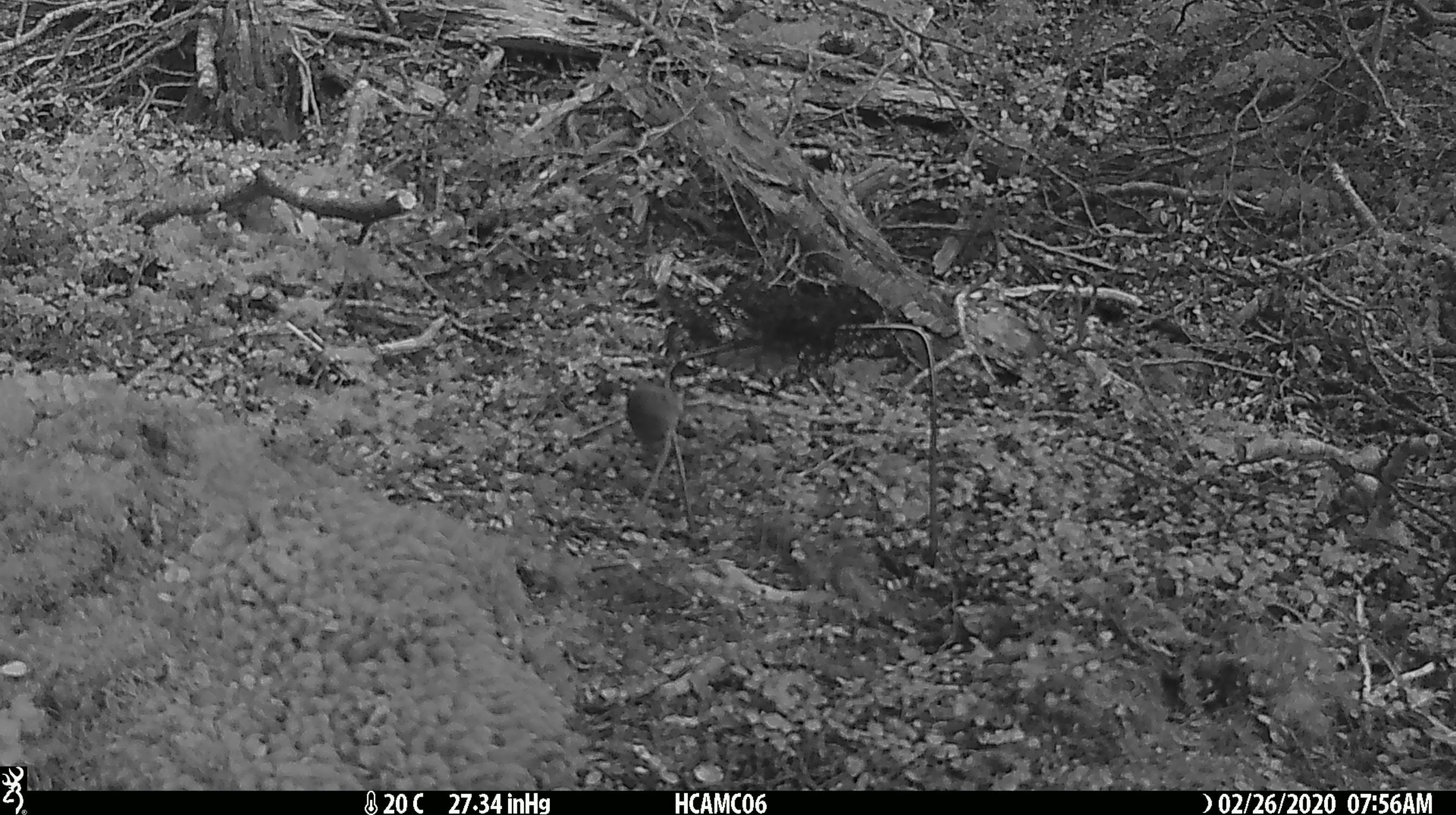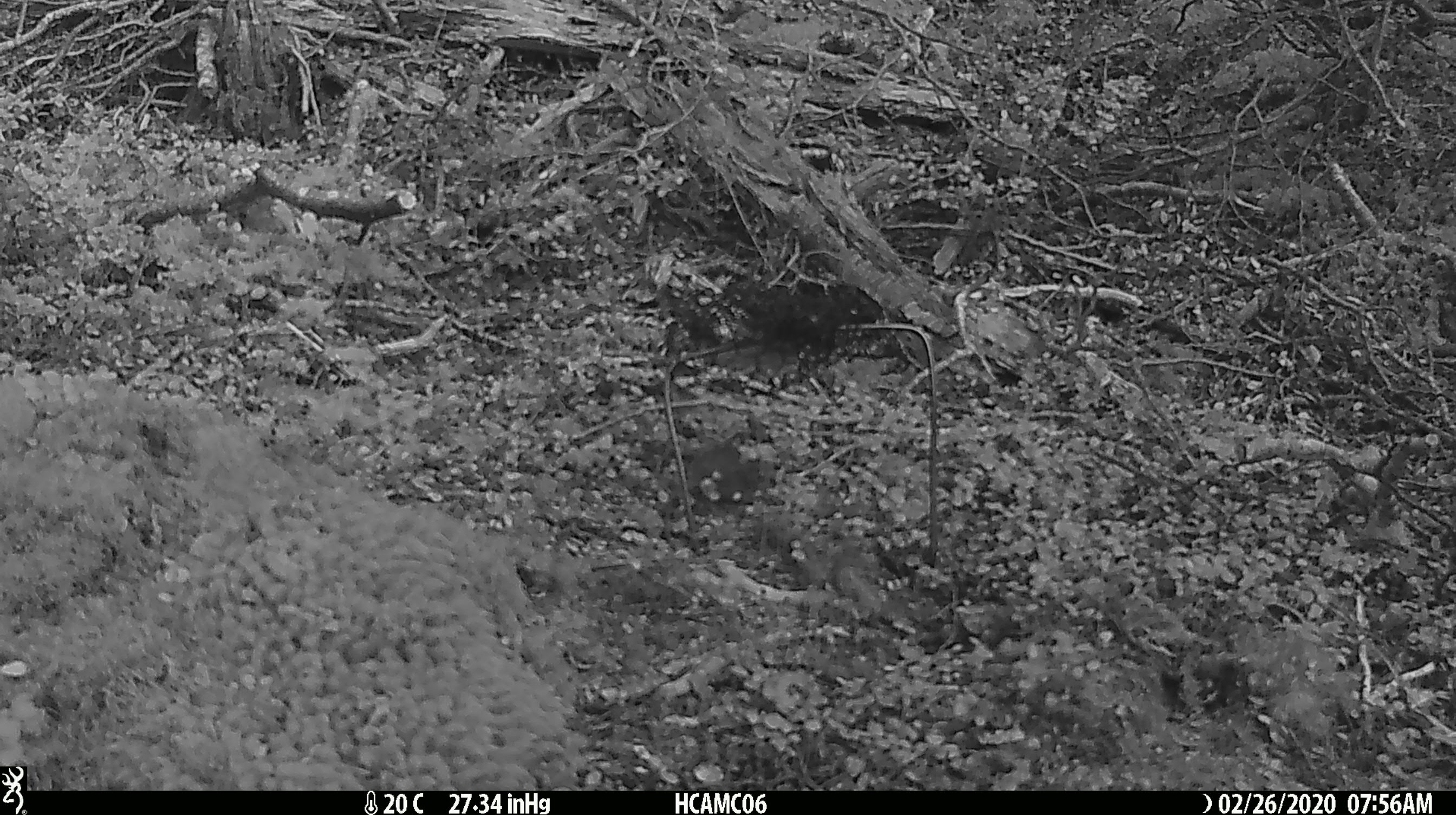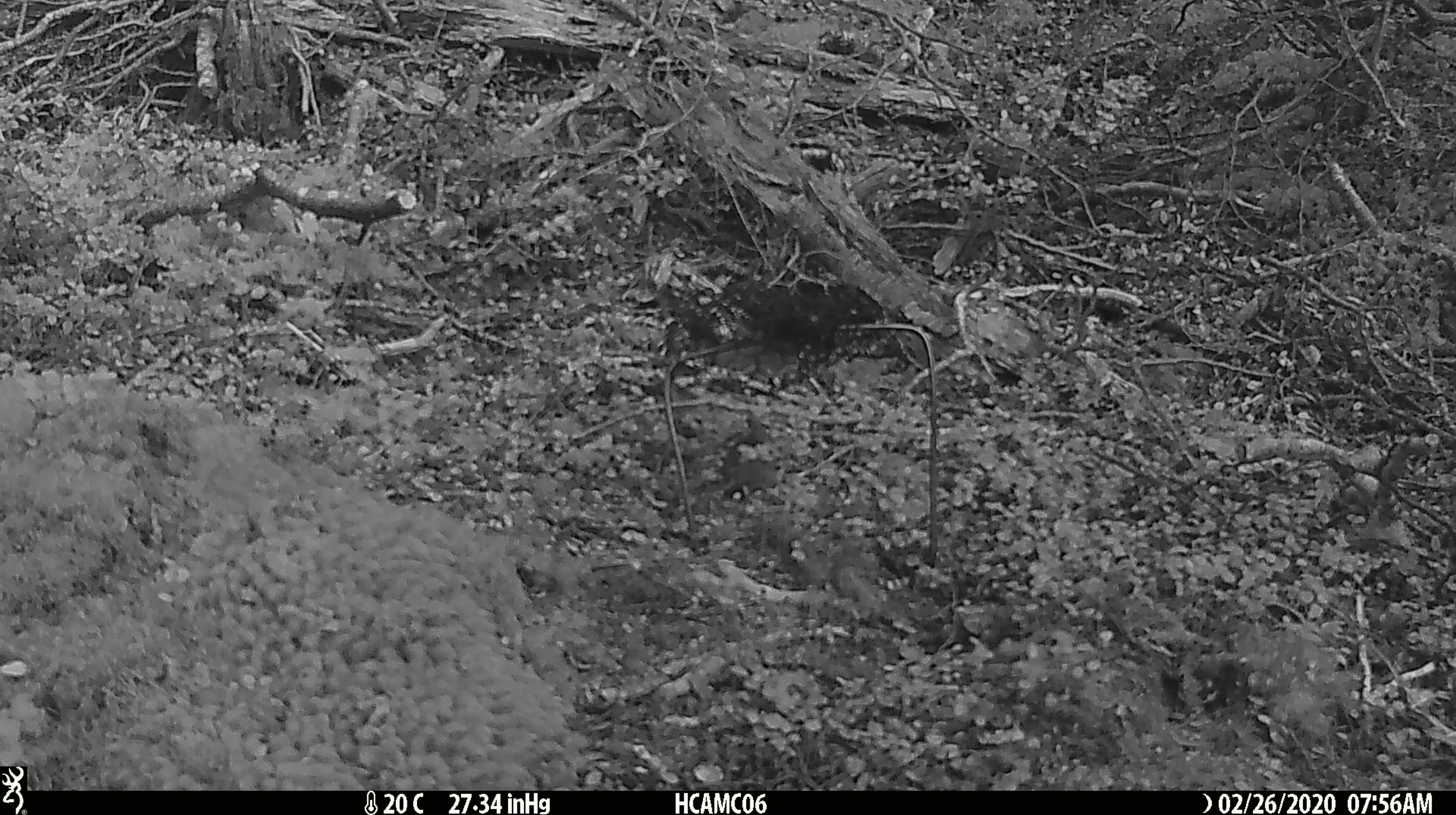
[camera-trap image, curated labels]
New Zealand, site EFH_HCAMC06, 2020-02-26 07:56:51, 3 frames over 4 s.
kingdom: Animalia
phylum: Chordata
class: Mammalia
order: Rodentia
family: Muridae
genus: Mus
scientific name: Mus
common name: mouse